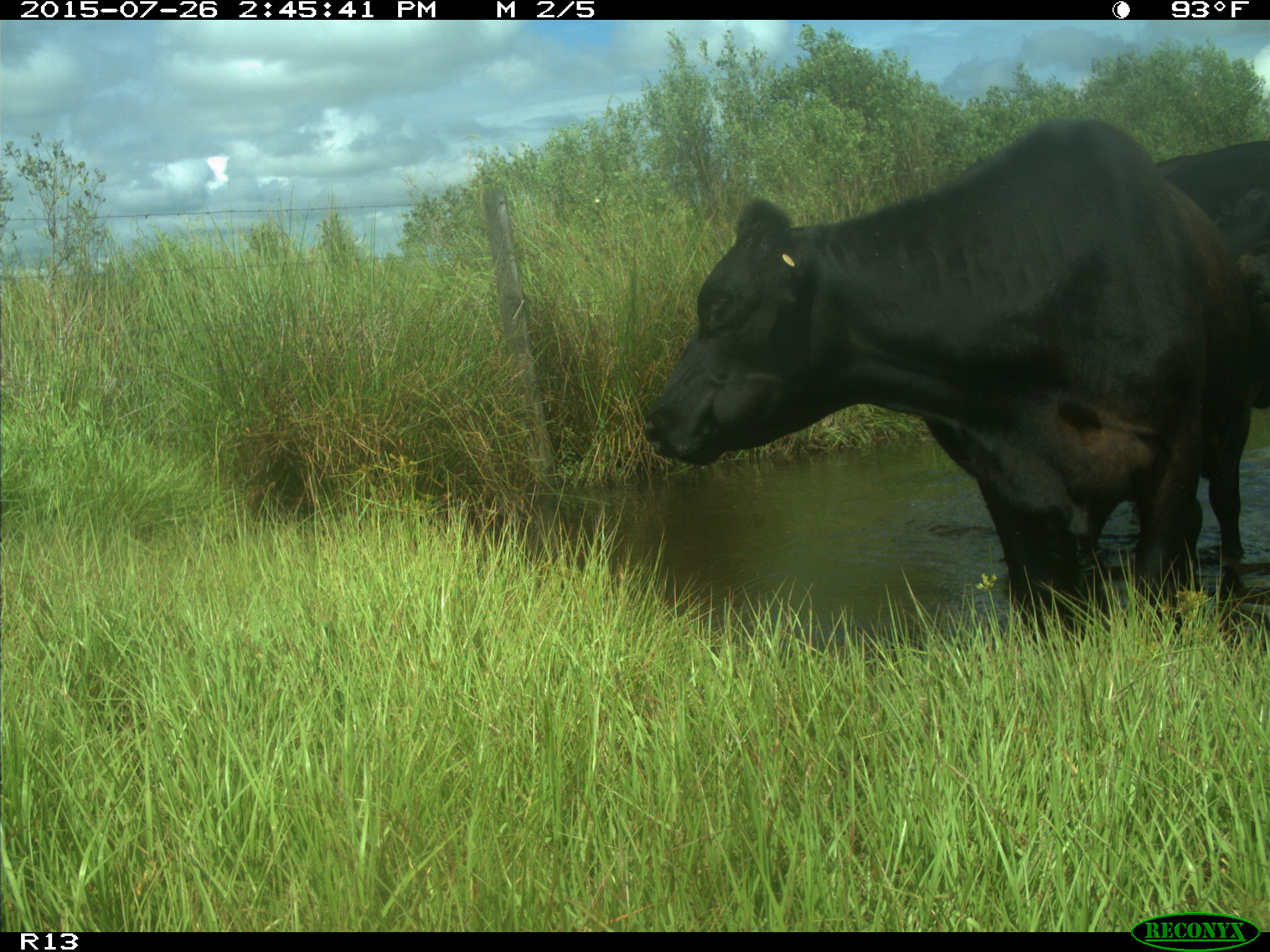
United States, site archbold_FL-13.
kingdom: Animalia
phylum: Chordata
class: Mammalia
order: Artiodactyla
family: Bovidae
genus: Bos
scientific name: Bos taurus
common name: domestic cow